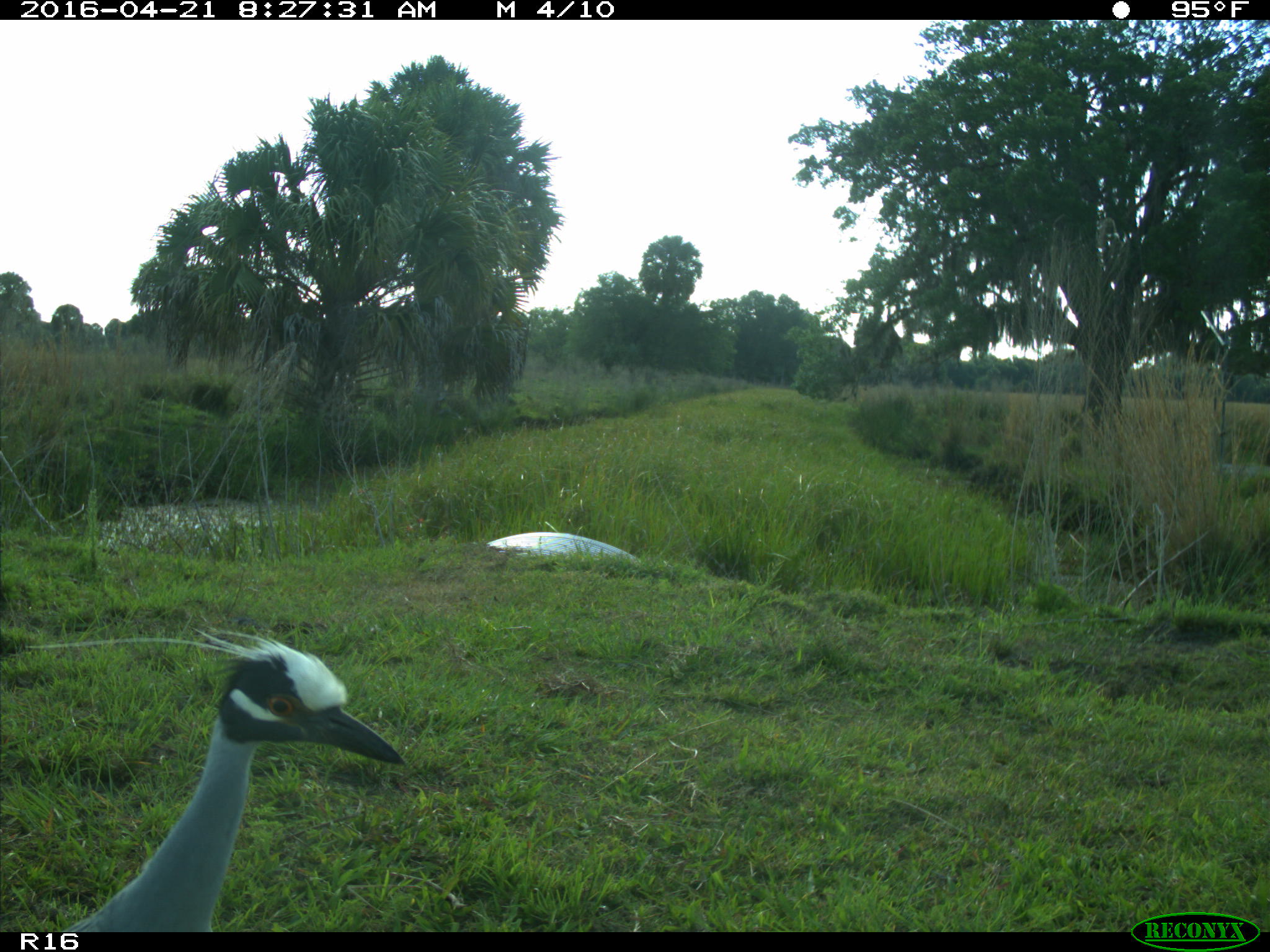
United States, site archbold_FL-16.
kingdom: Animalia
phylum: Chordata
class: Aves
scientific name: Aves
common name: birds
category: unidentified bird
Unidentified bird (birds) (Aves).